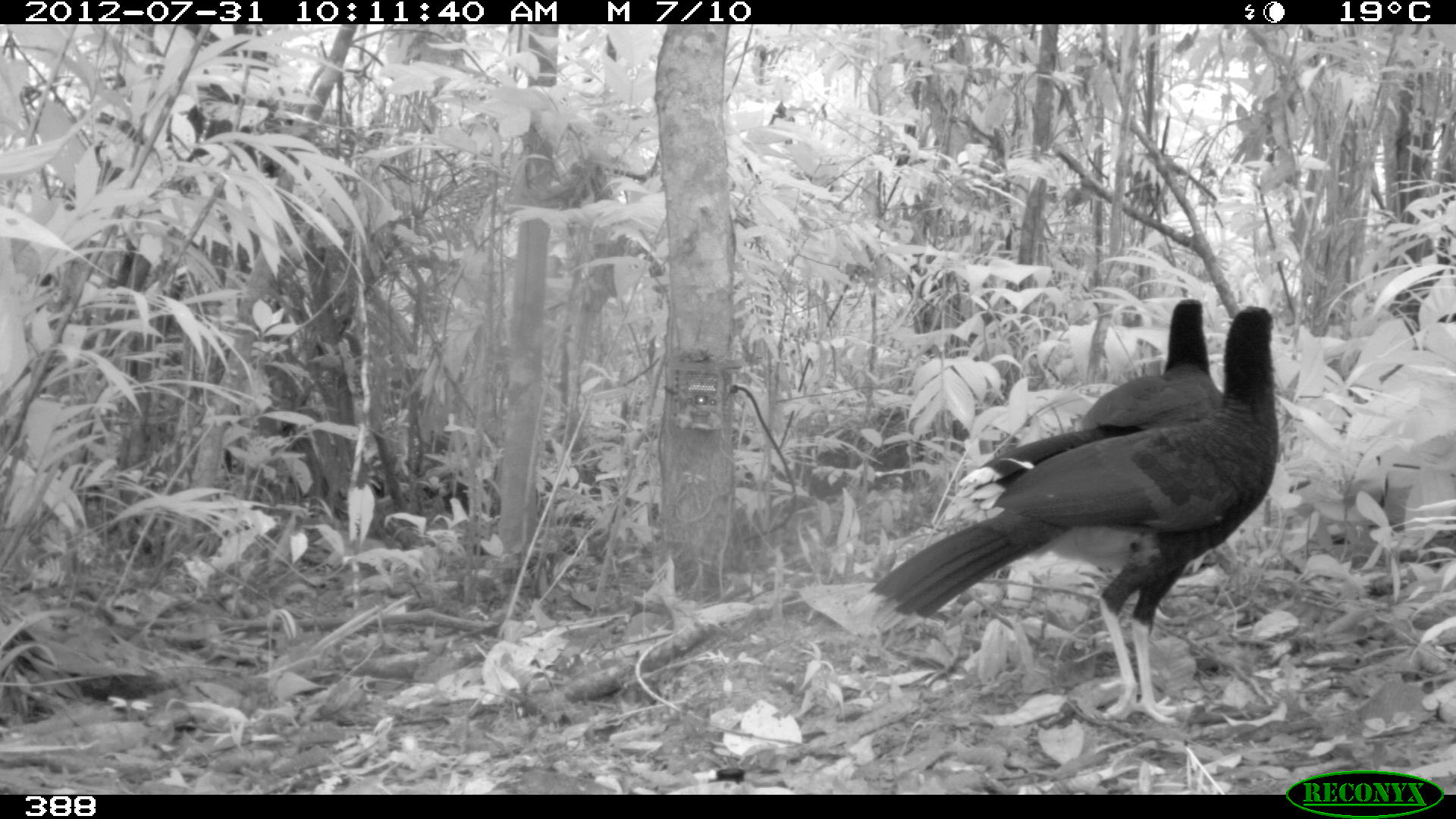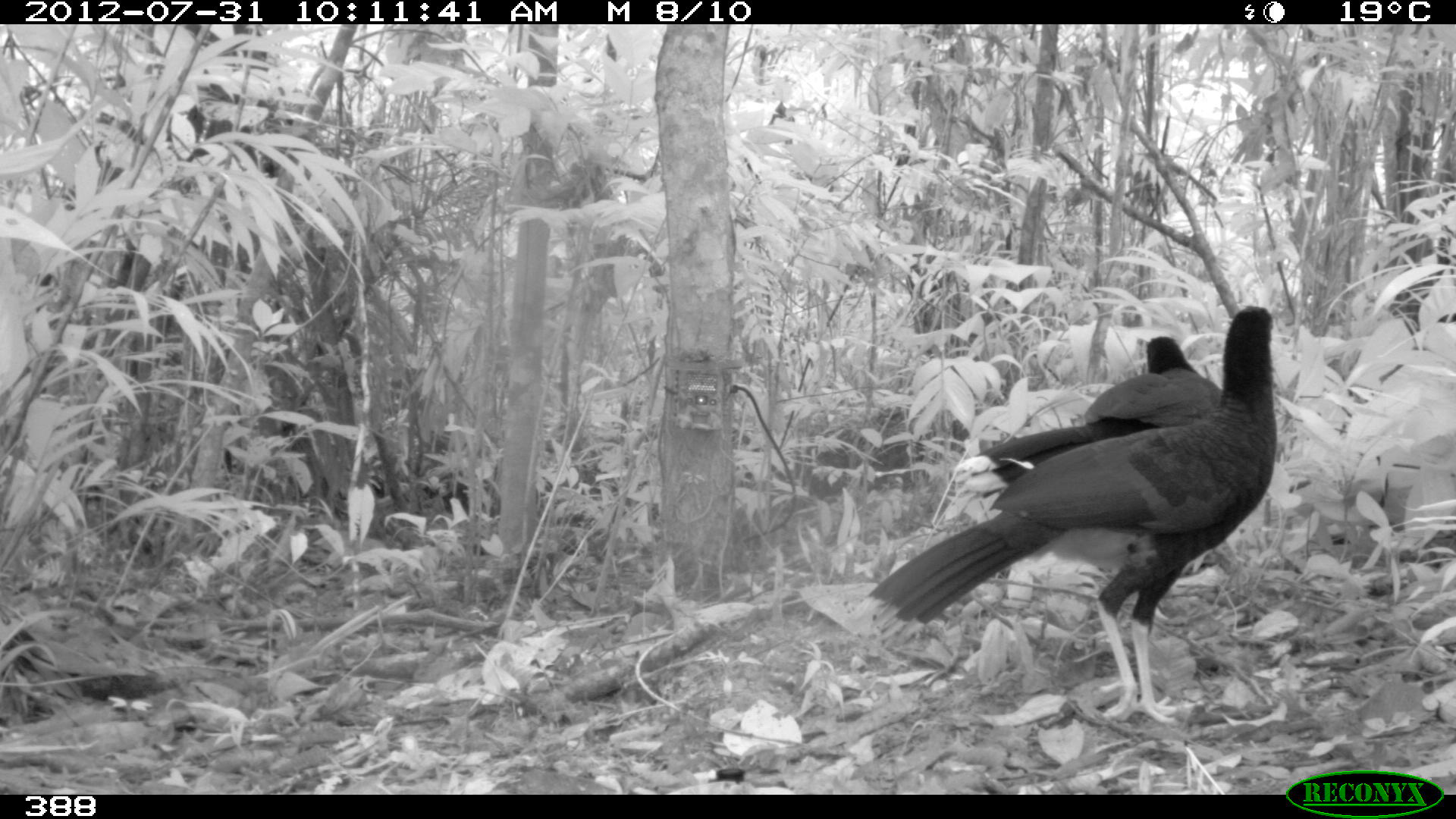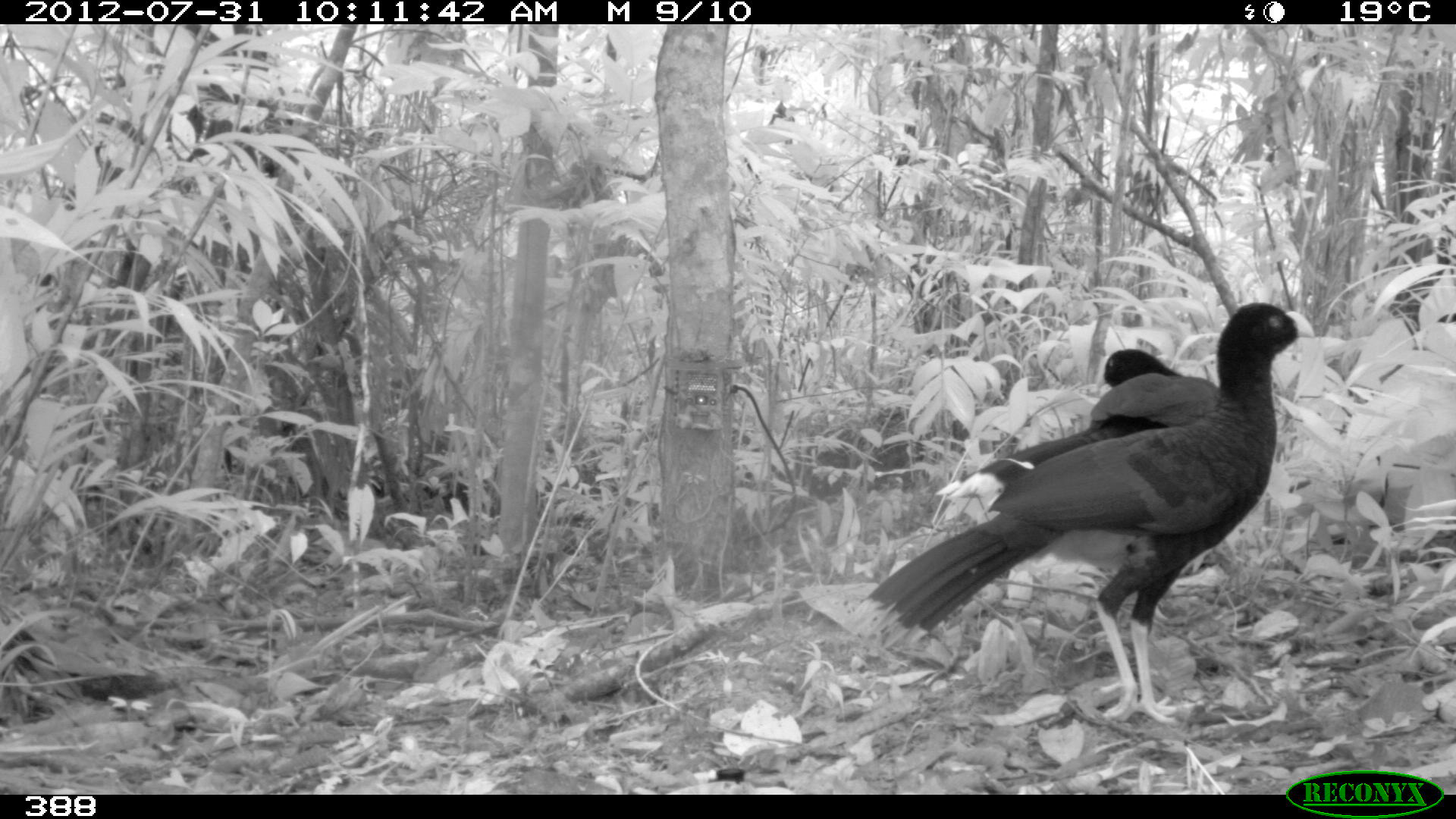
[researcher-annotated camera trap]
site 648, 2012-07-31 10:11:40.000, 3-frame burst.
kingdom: Animalia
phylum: Chordata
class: Aves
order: Galliformes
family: Cracidae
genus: Mitu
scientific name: Mitu tuberosum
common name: razor-billed curassow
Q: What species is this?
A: Mitu tuberosum (razor-billed curassow).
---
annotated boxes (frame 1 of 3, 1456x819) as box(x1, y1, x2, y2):
mitu tuberosum: box(856, 303, 1280, 726); box(939, 296, 1224, 523)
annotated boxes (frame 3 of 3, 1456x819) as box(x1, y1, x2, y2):
mitu tuberosum: box(850, 299, 1314, 725); box(933, 343, 1219, 526)